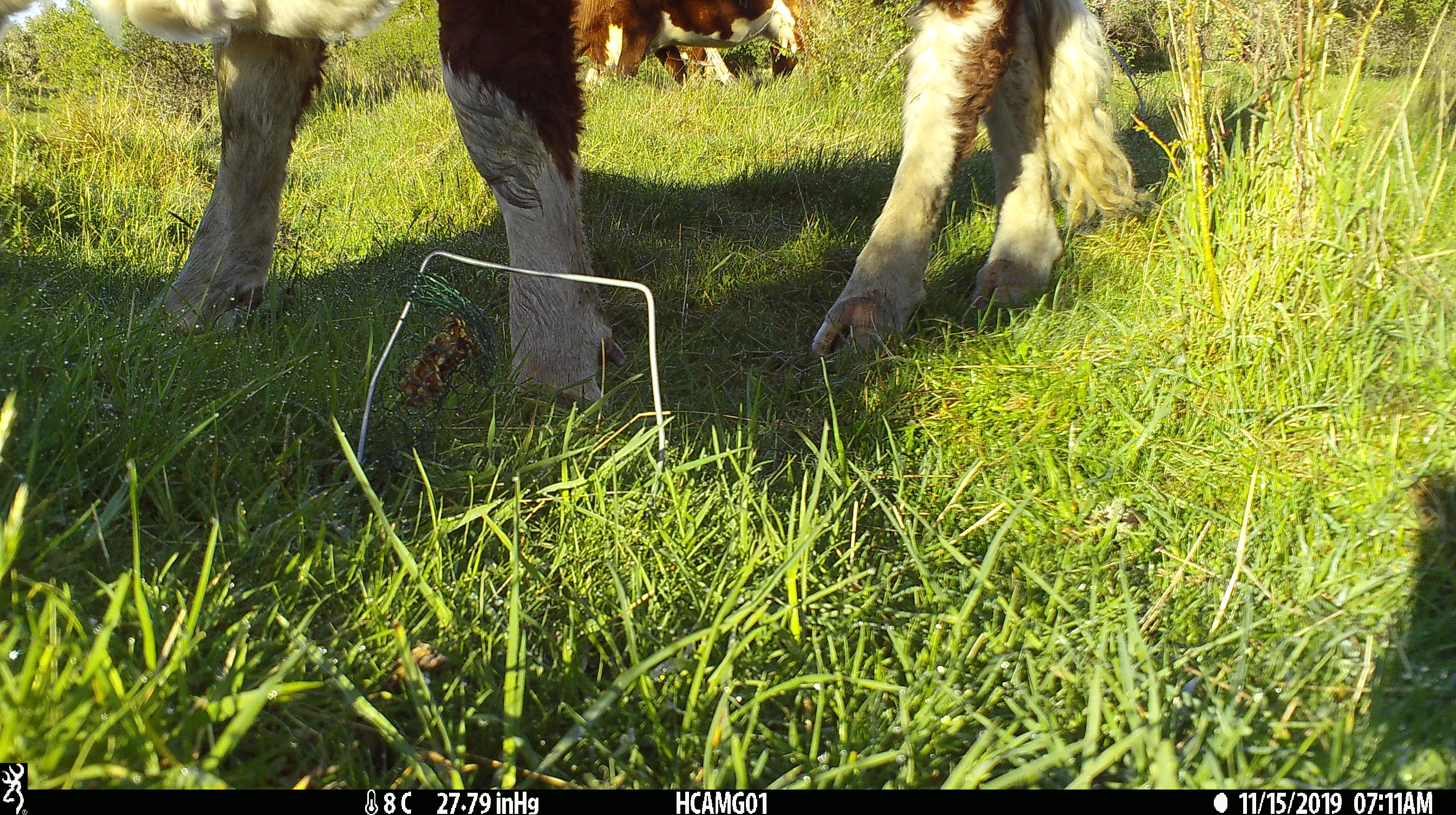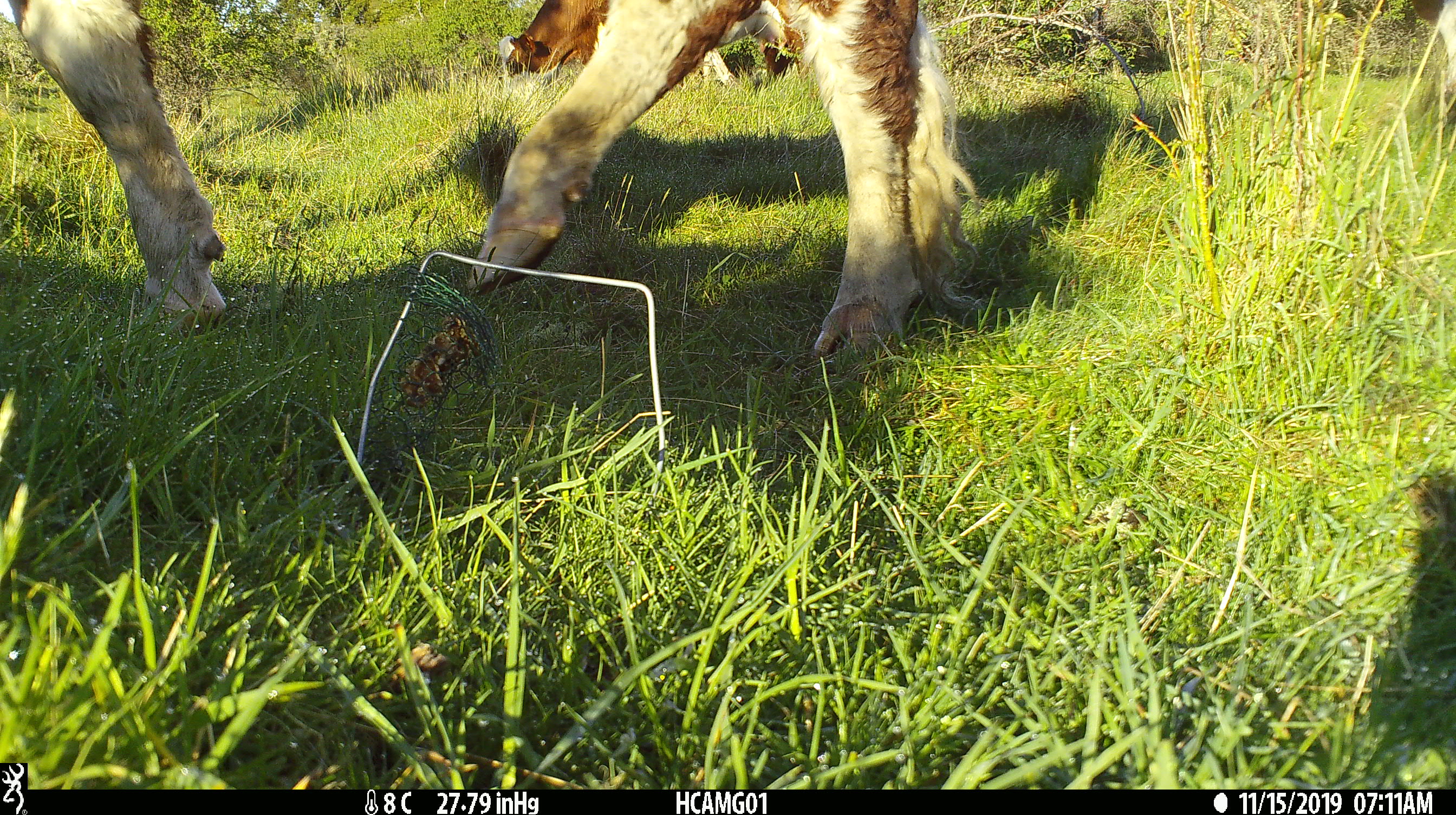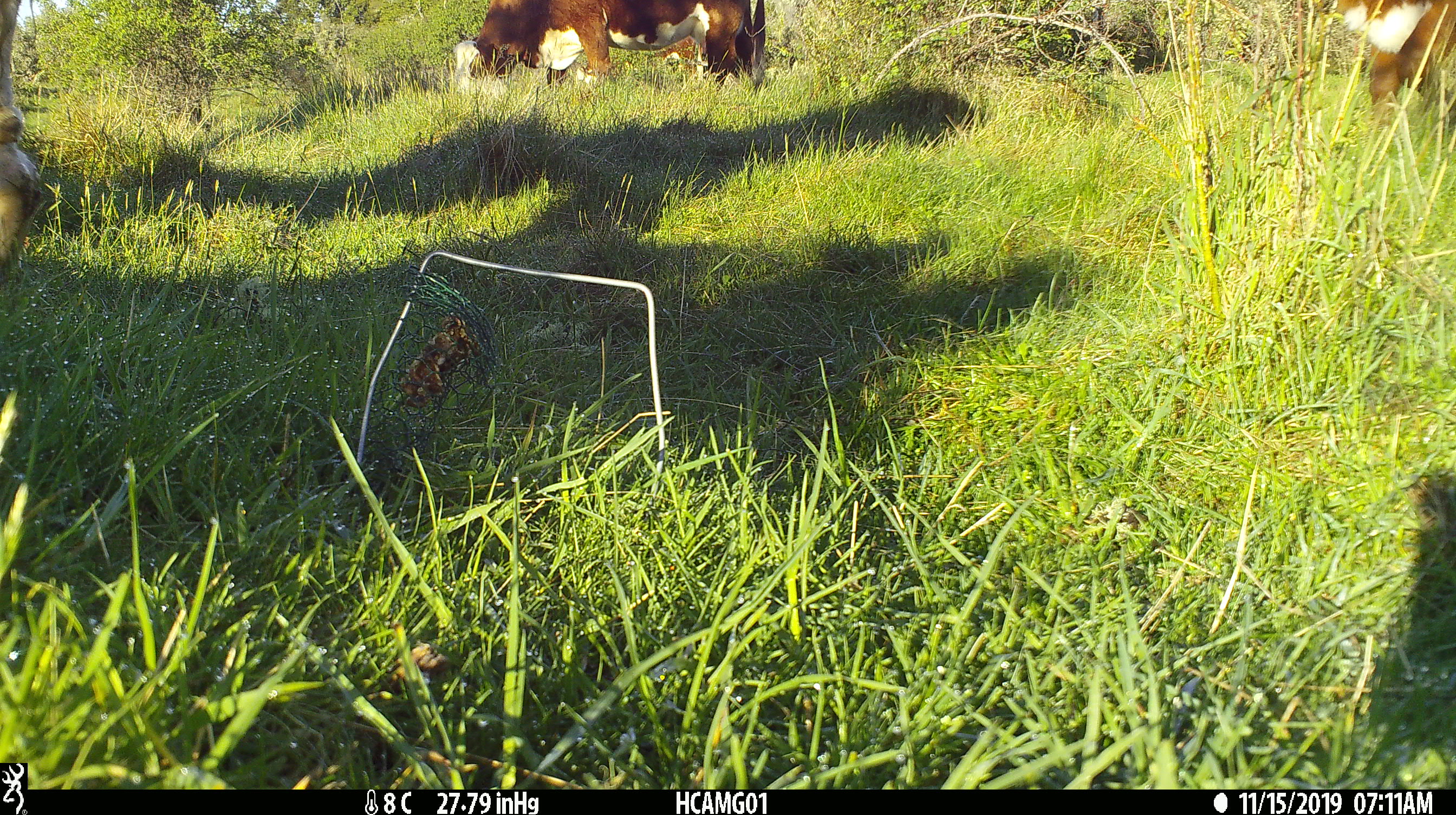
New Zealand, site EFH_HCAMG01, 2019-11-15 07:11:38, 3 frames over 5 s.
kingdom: Animalia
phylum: Chordata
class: Mammalia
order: Artiodactyla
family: Bovidae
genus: Bos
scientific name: Bos taurus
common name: domestic cow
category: cow